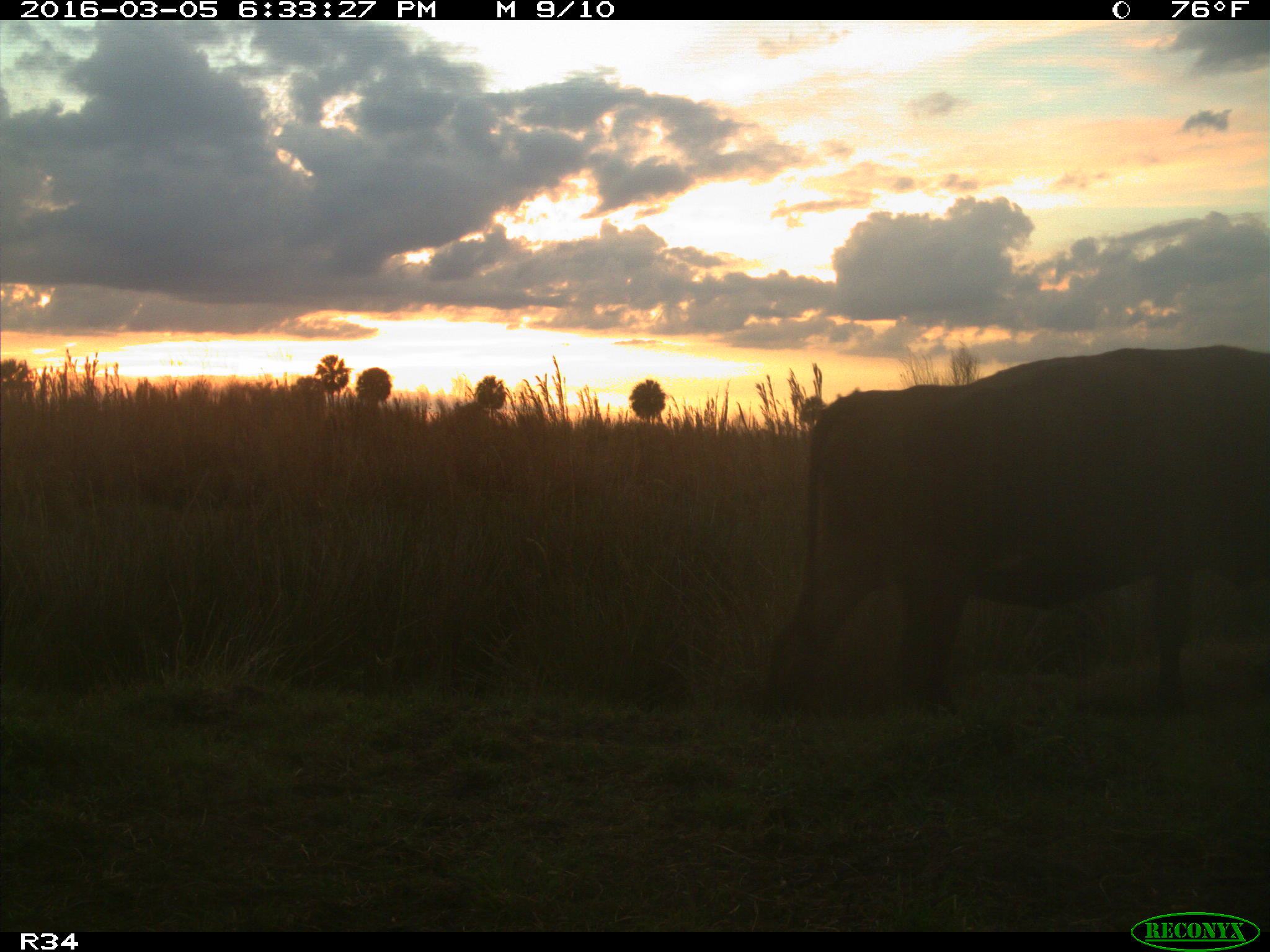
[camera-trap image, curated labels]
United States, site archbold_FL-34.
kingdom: Animalia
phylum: Chordata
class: Mammalia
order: Artiodactyla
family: Bovidae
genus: Bos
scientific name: Bos taurus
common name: domestic cow